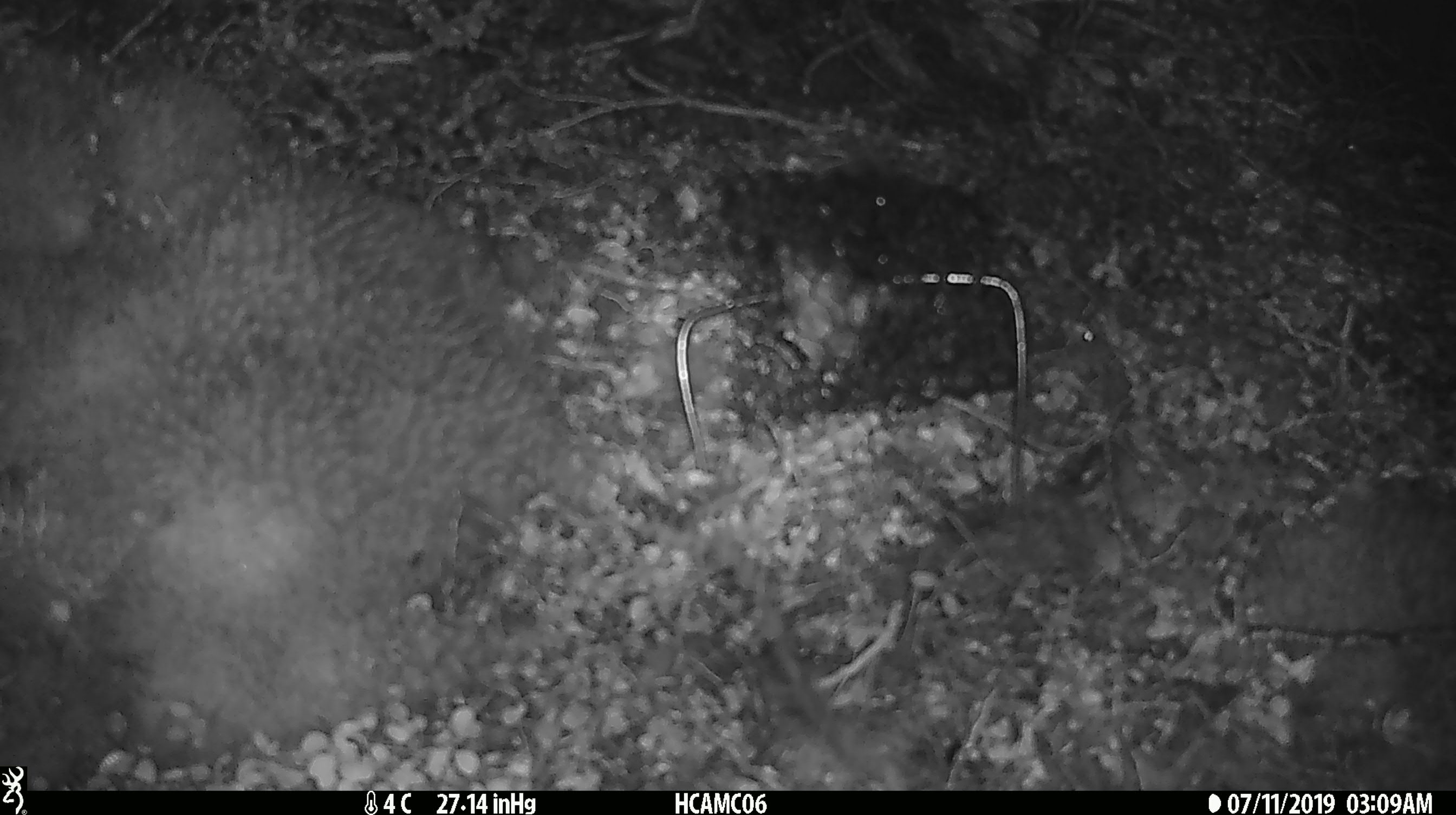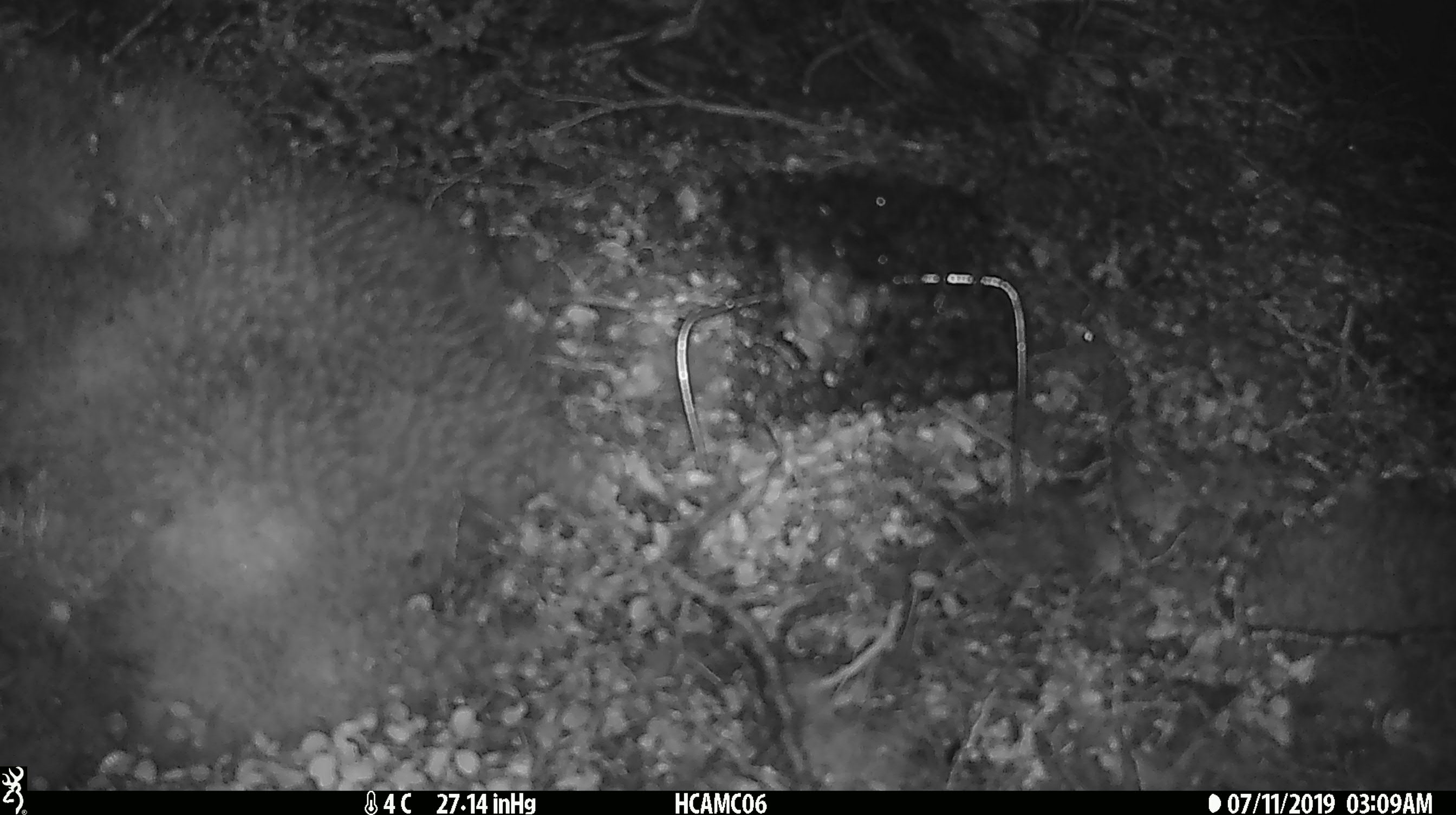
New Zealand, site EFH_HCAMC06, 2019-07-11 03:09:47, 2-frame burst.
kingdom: Animalia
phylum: Chordata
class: Mammalia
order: Rodentia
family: Muridae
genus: Mus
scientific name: Mus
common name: mouse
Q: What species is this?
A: Mouse (Mus).